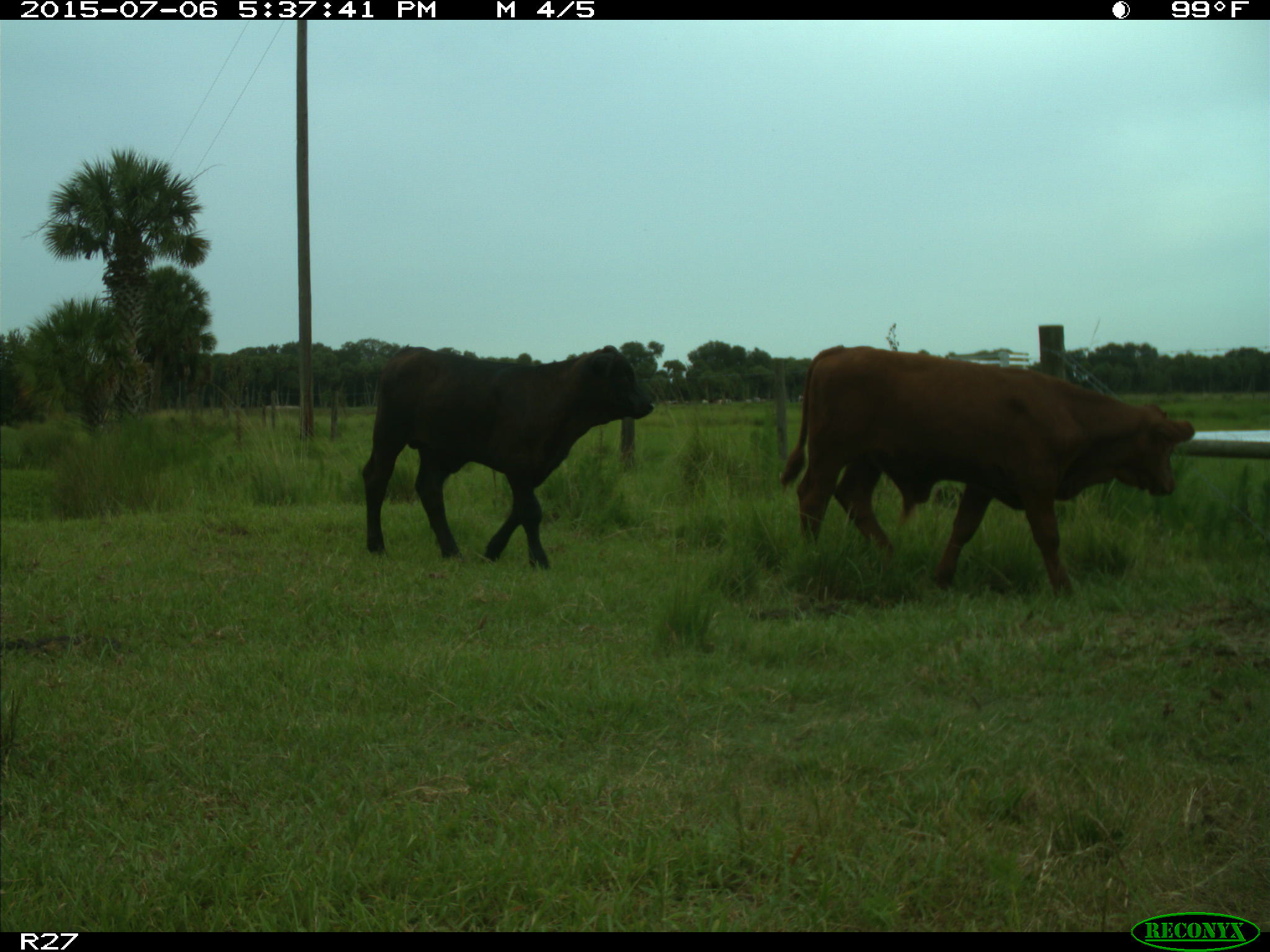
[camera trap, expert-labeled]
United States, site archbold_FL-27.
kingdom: Animalia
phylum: Chordata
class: Mammalia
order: Artiodactyla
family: Bovidae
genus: Bos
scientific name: Bos taurus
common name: domestic cow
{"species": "Bos taurus (domestic cow)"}